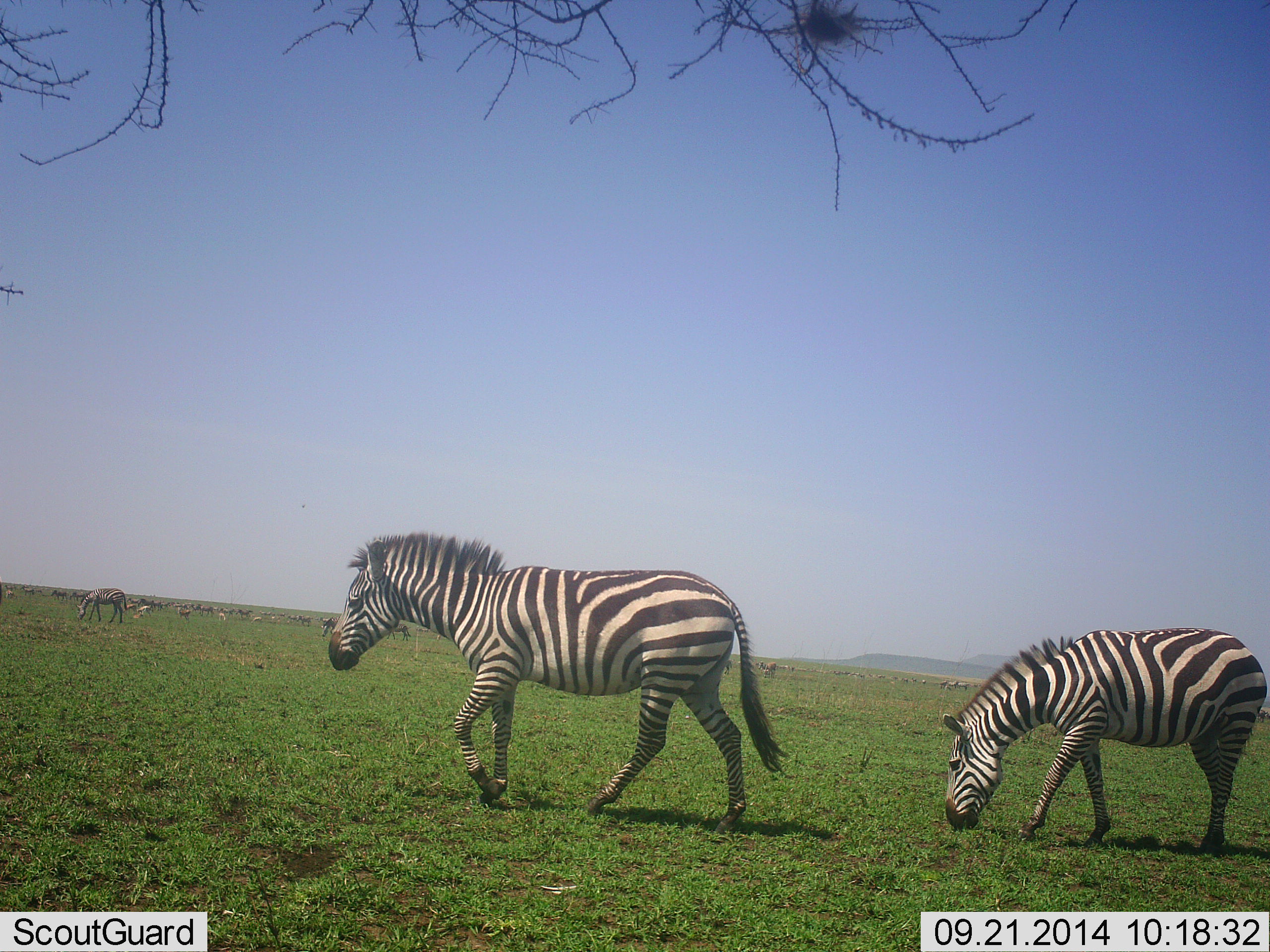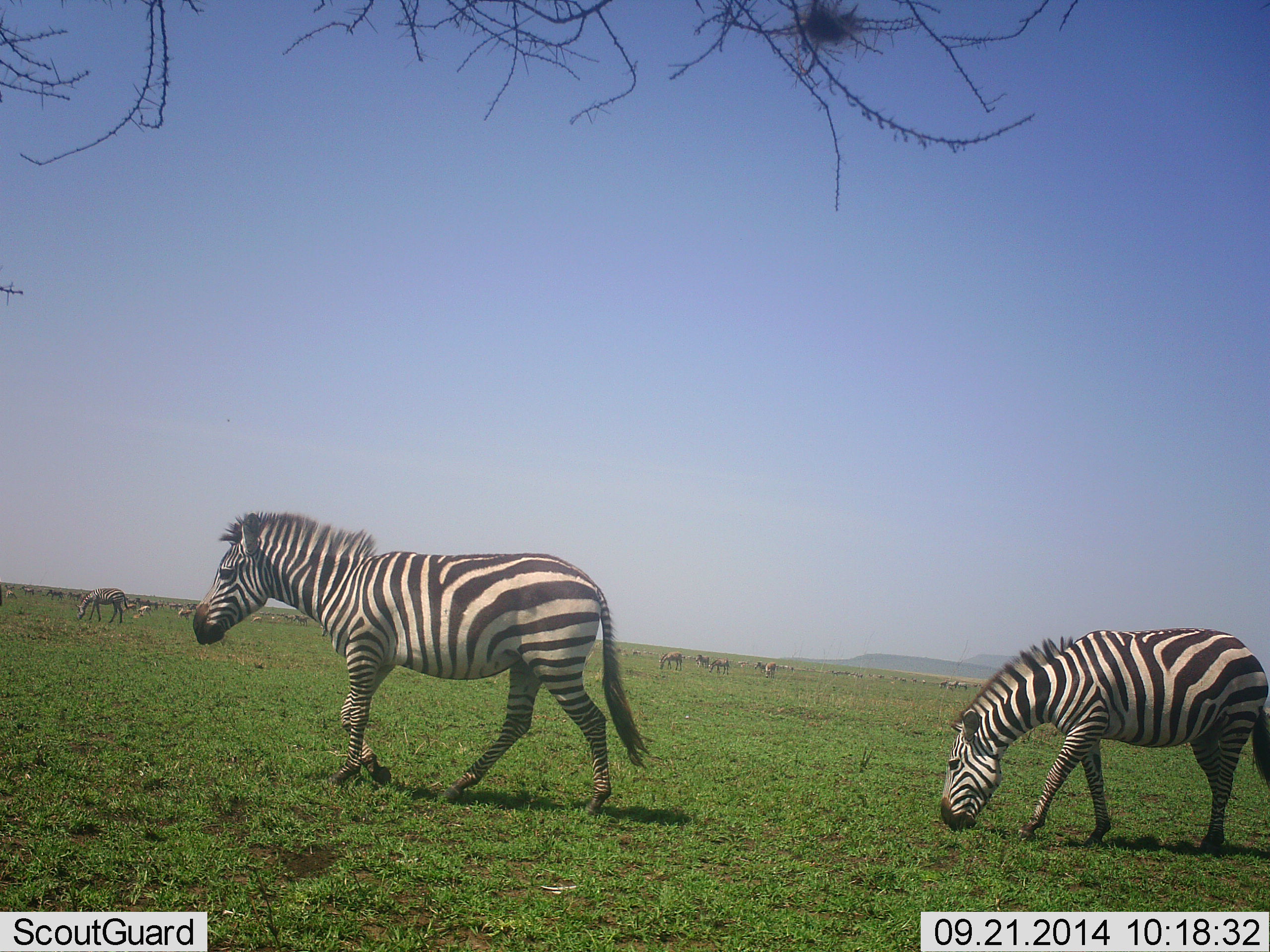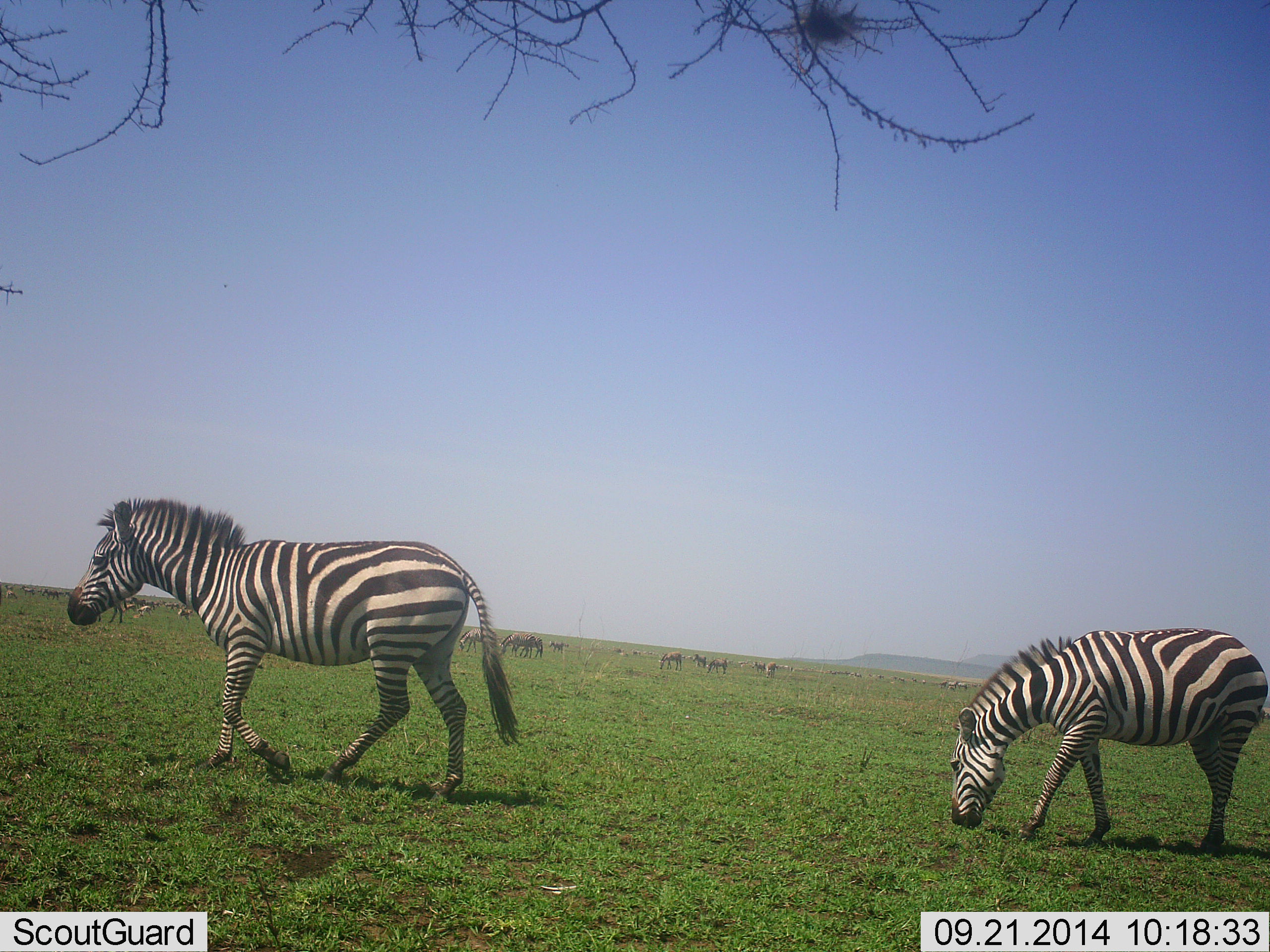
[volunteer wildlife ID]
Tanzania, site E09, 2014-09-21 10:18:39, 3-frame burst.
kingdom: Animalia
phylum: Chordata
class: Mammalia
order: Perissodactyla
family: Equidae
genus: Equus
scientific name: Equus quagga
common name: plains zebra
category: zebra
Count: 11-50.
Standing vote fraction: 45%.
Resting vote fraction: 0%.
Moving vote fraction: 100%.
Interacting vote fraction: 0%.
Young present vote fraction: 0%.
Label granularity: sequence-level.